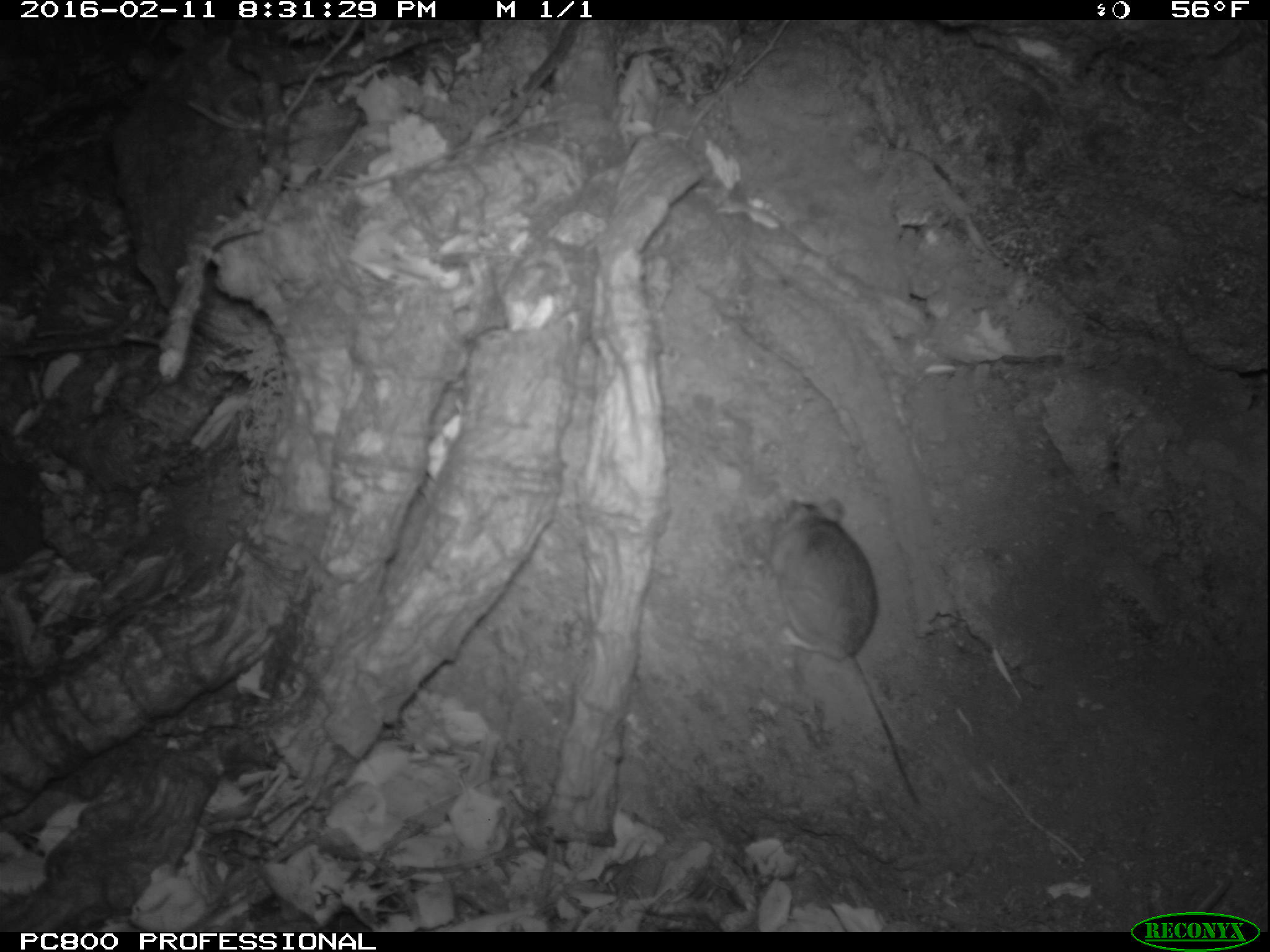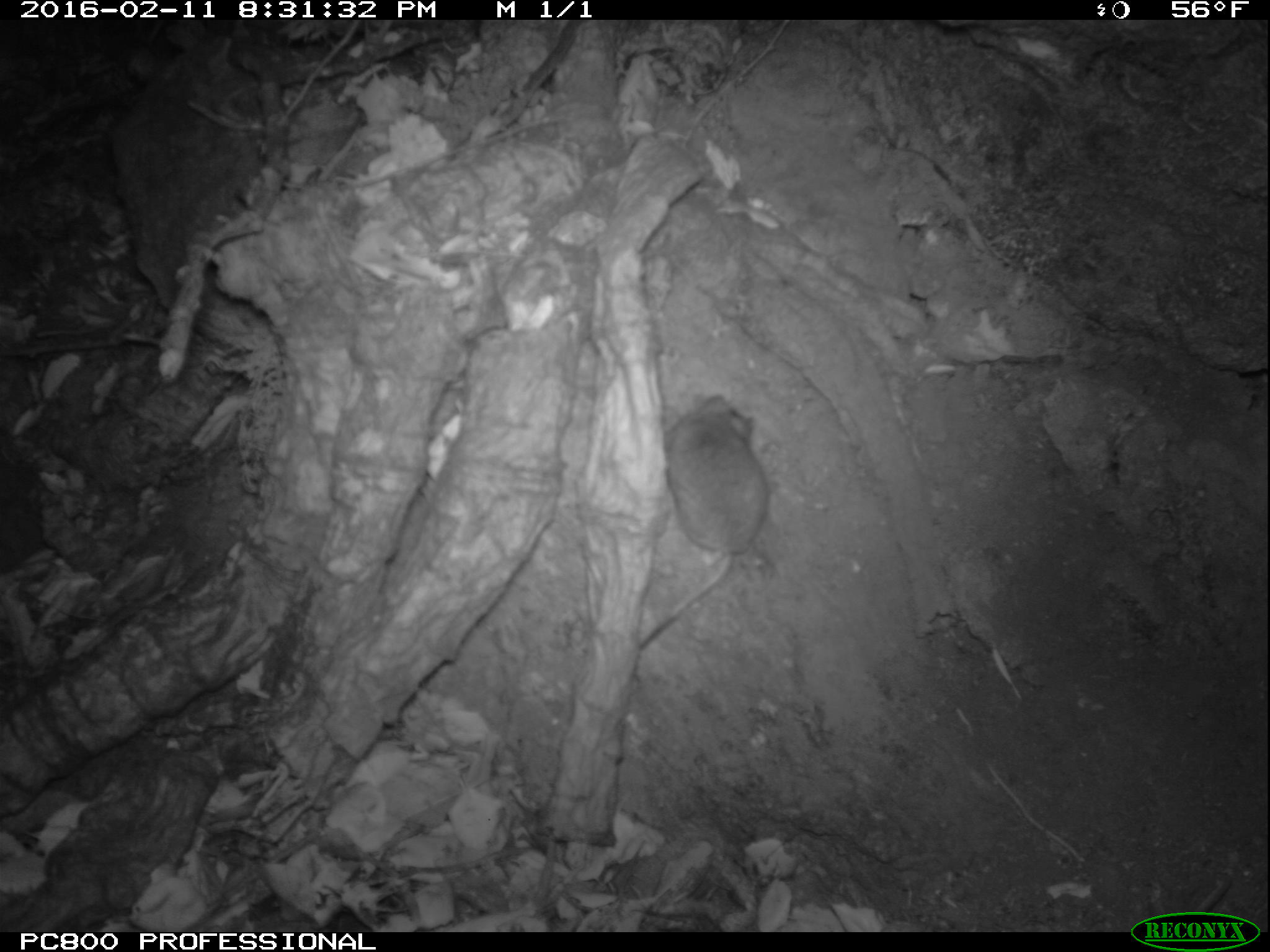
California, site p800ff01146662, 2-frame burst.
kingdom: Animalia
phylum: Chordata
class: Mammalia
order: Rodentia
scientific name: Rodentia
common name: rodent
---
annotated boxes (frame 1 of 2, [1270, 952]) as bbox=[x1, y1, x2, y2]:
rodent: bbox=[760, 497, 919, 804]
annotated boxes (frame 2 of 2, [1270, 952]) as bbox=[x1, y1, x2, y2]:
rodent: bbox=[639, 395, 768, 648]